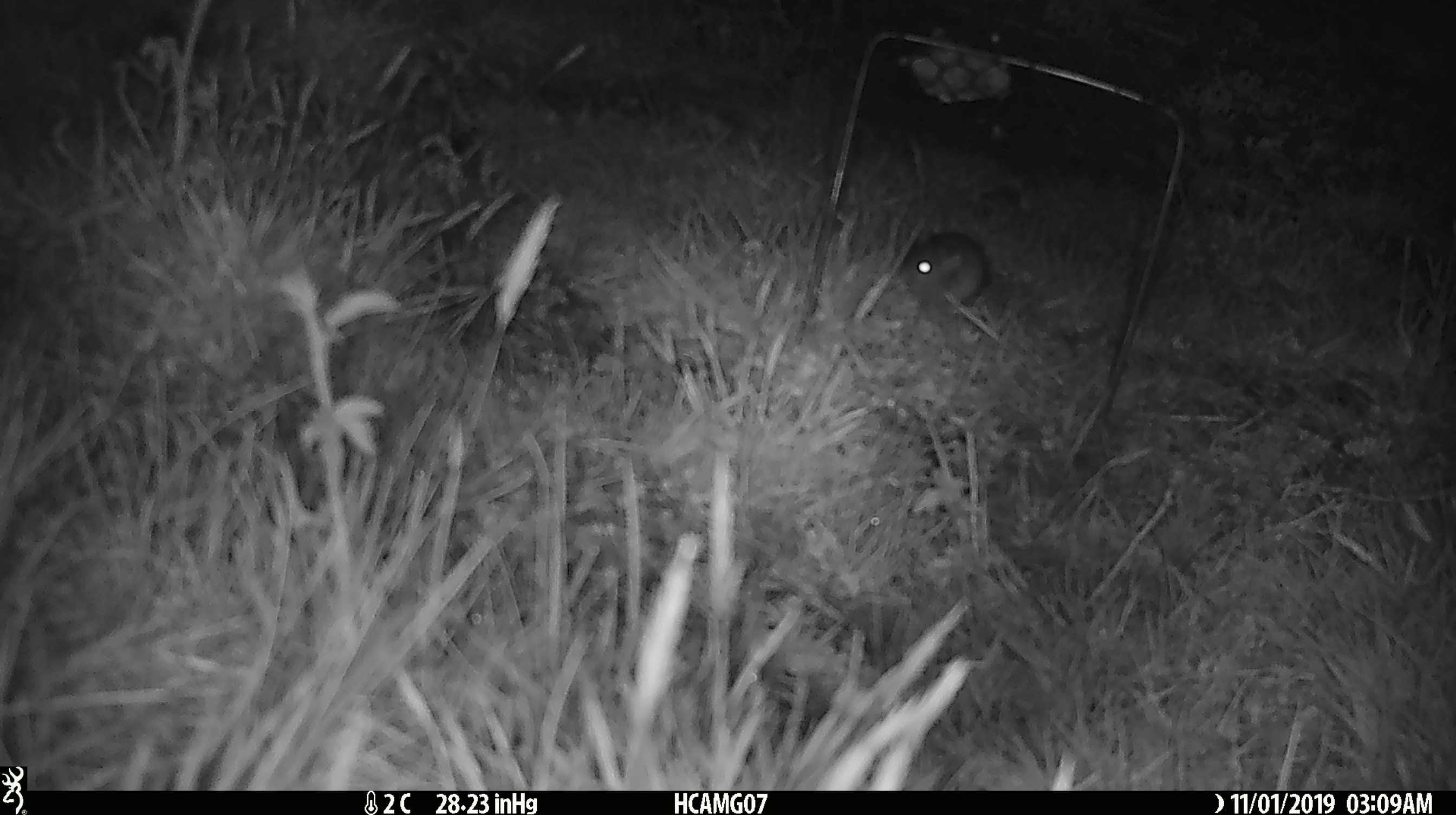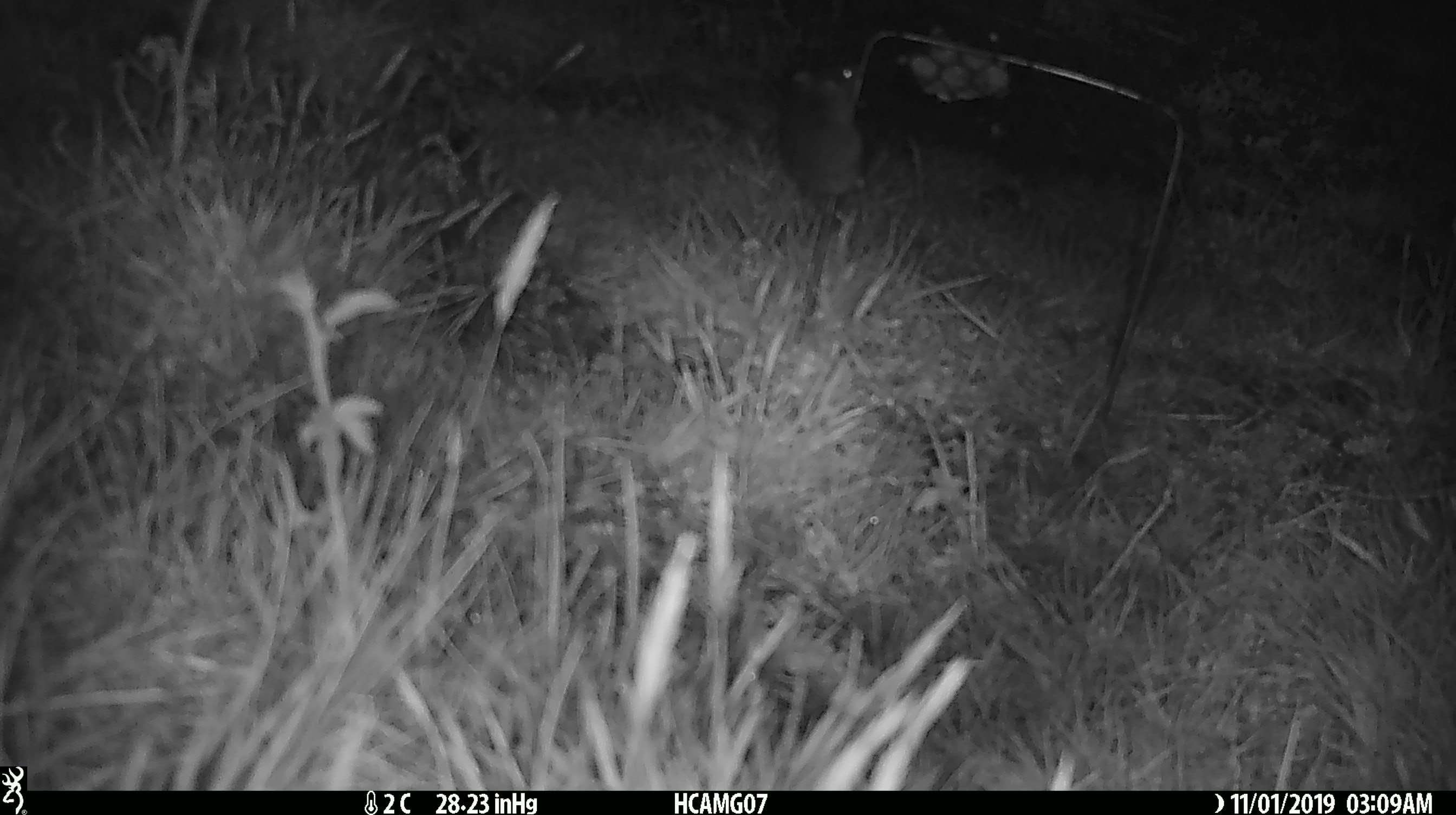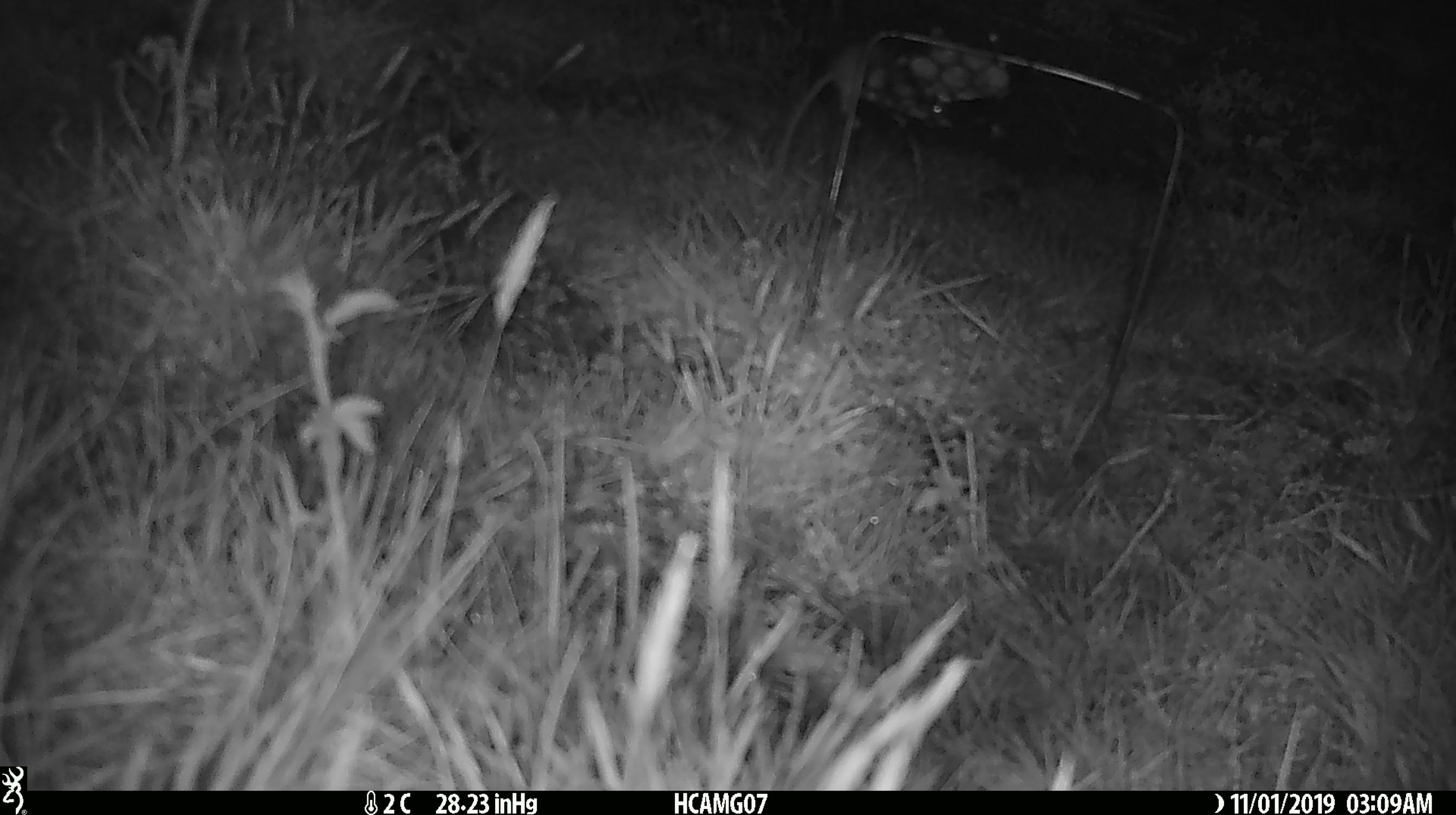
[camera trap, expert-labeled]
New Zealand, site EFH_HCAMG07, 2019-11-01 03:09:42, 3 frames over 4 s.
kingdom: Animalia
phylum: Chordata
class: Mammalia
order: Rodentia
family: Muridae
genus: Mus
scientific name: Mus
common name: mouse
Mouse (Mus).